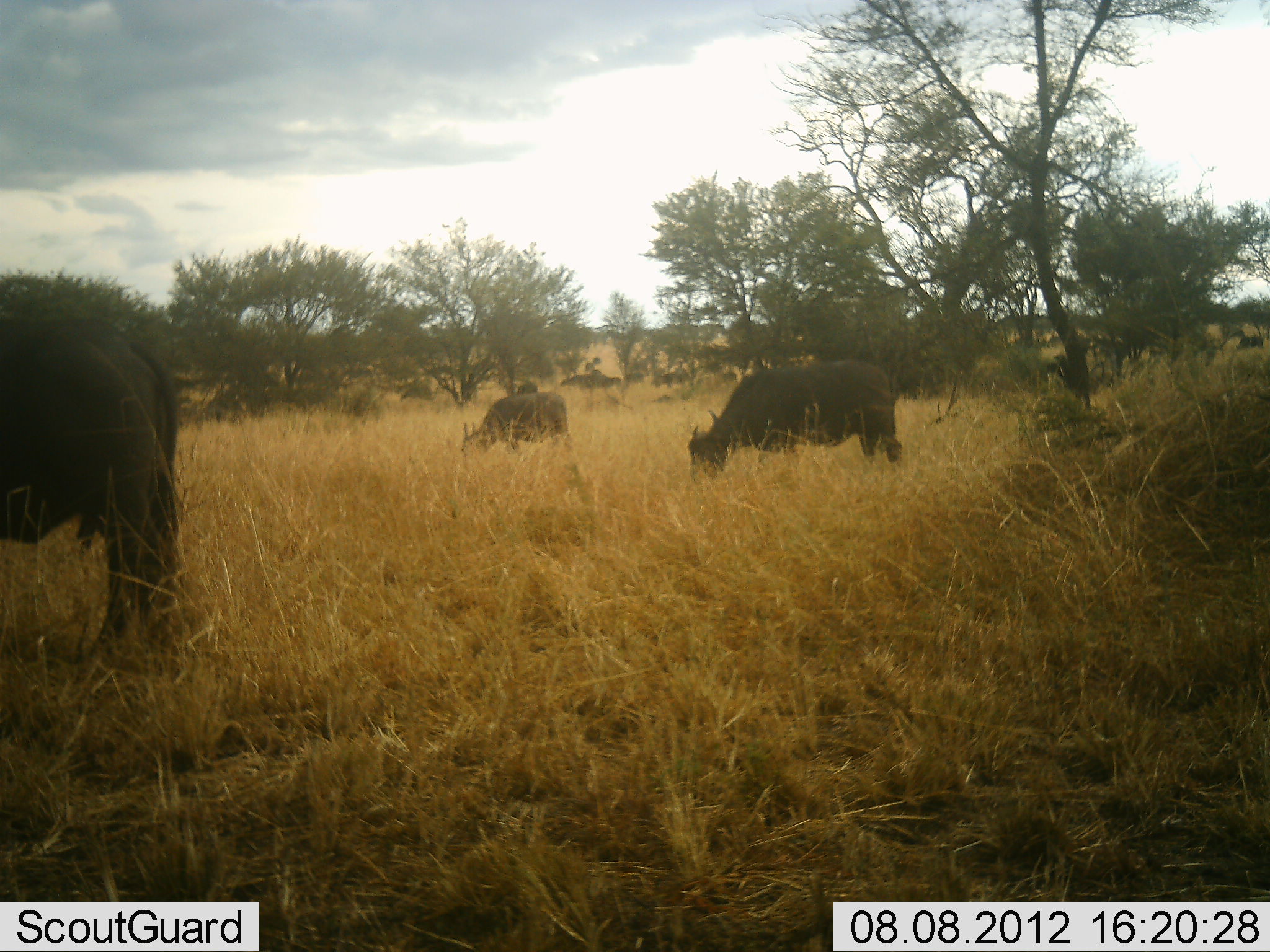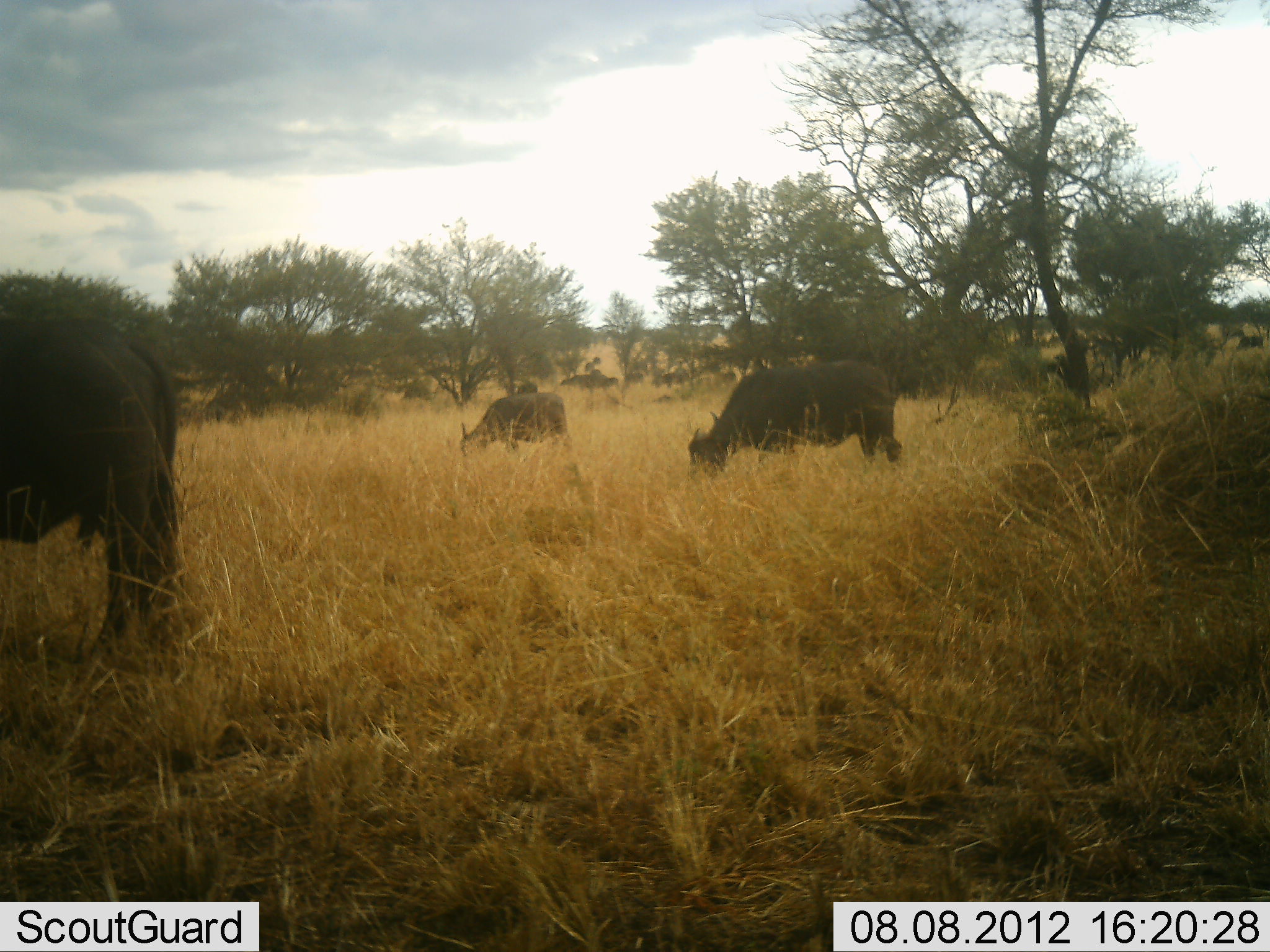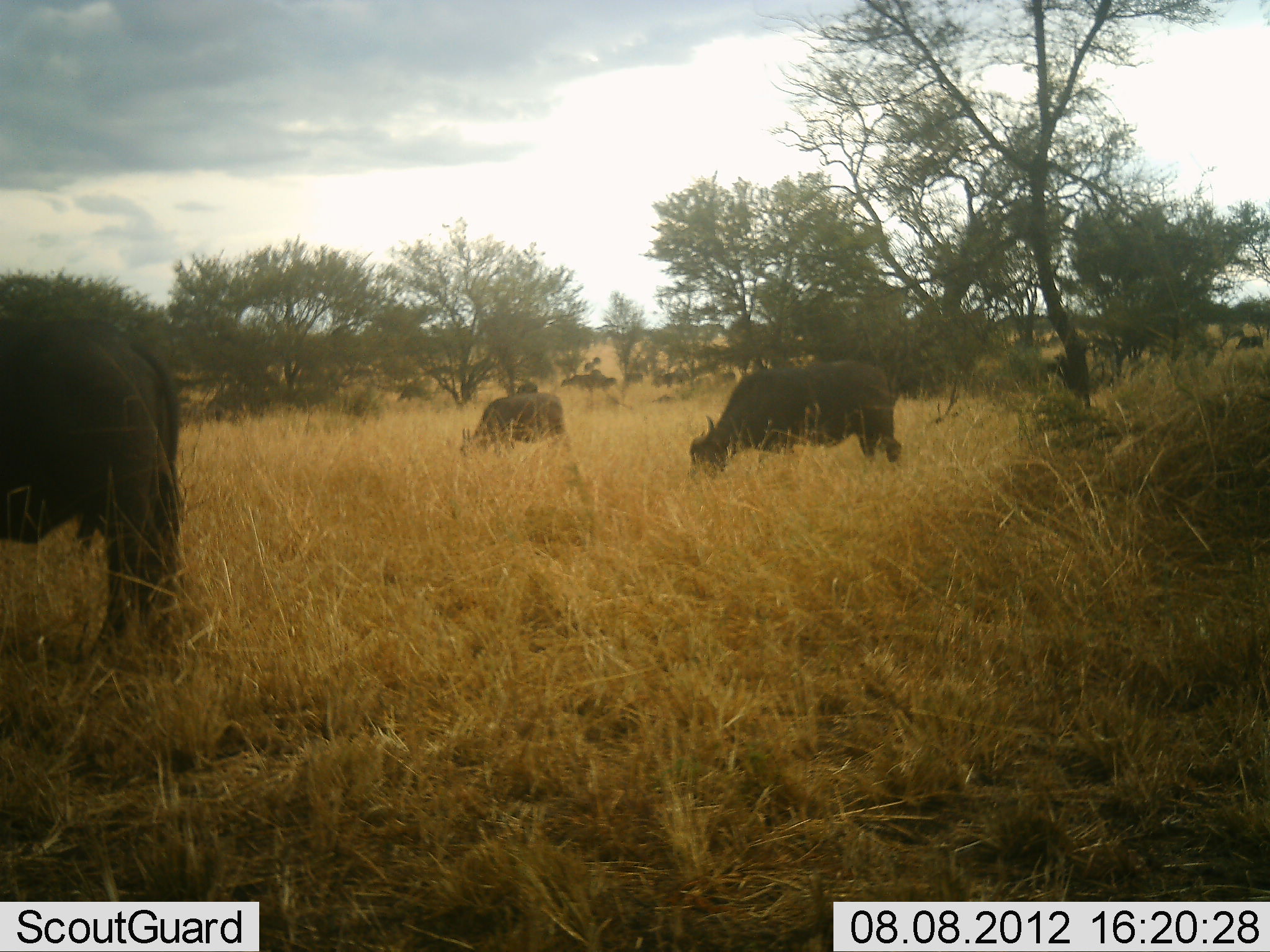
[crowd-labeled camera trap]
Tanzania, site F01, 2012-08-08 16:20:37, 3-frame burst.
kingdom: Animalia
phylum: Chordata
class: Mammalia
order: Artiodactyla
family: Bovidae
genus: Syncerus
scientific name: Syncerus caffer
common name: cape buffalo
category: buffalo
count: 11-50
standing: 10%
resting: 0%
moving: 0%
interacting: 0%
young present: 10%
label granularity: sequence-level